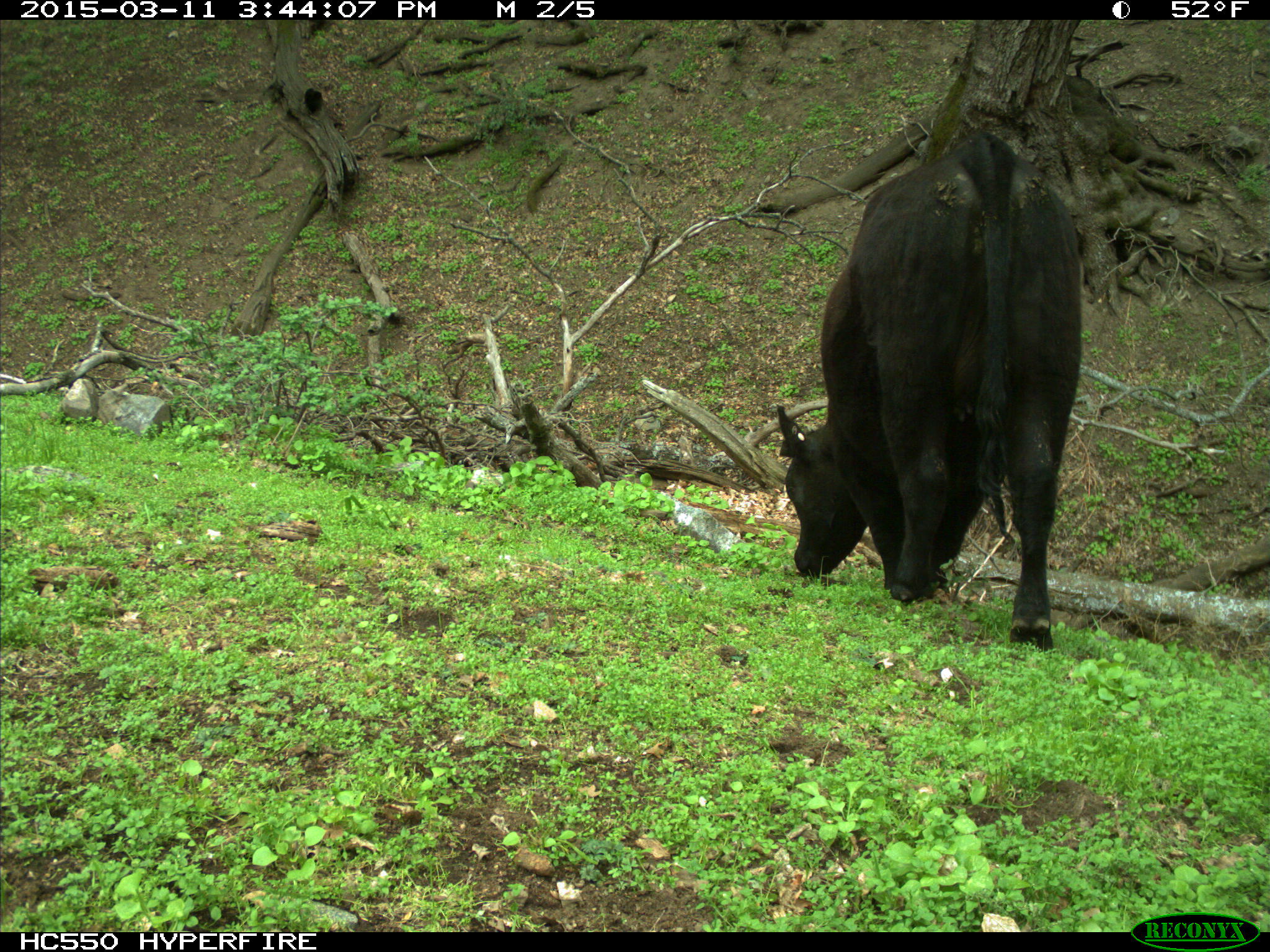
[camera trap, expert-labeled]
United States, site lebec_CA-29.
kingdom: Animalia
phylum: Chordata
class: Mammalia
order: Artiodactyla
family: Bovidae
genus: Bos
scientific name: Bos taurus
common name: domestic cow